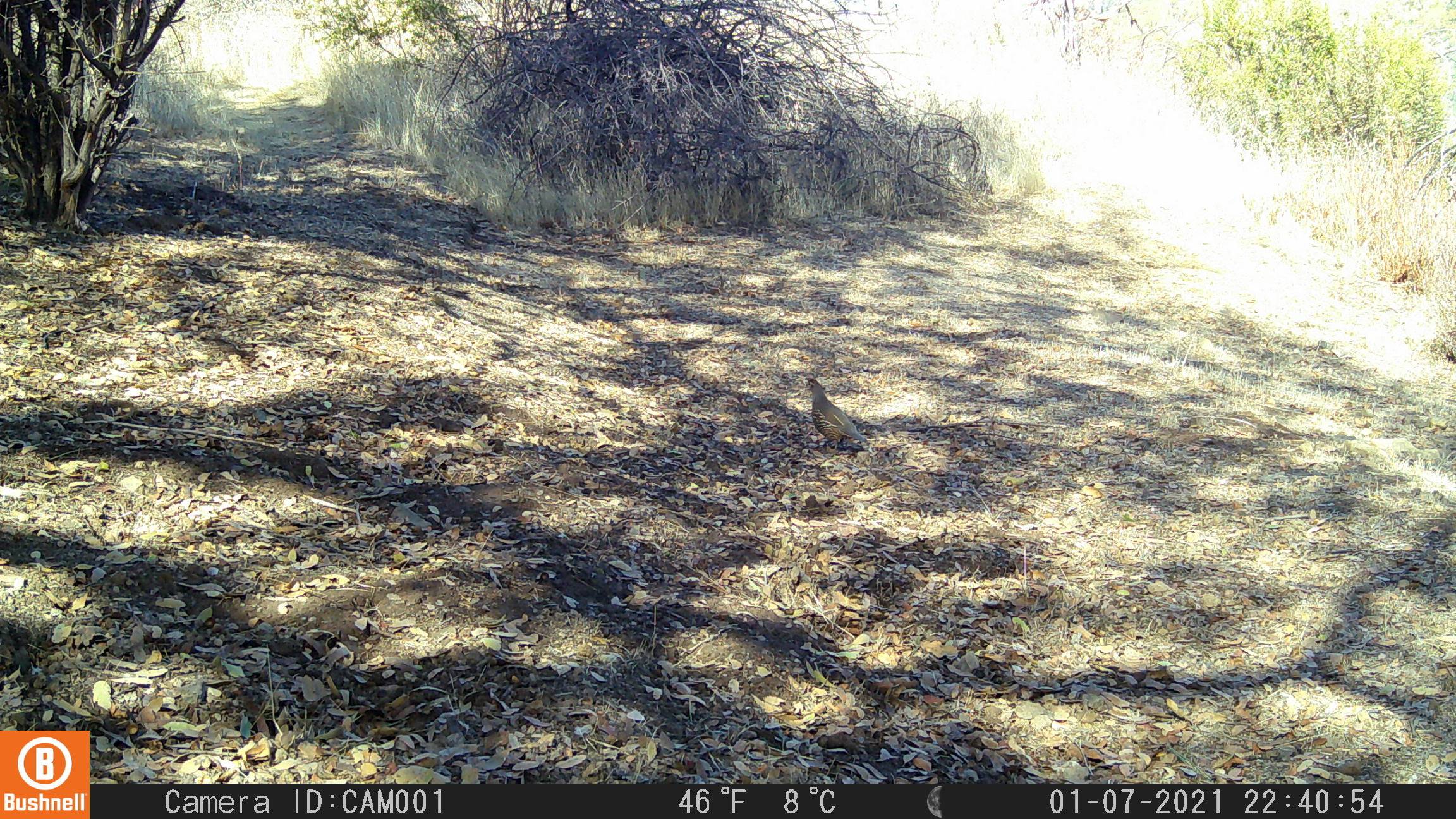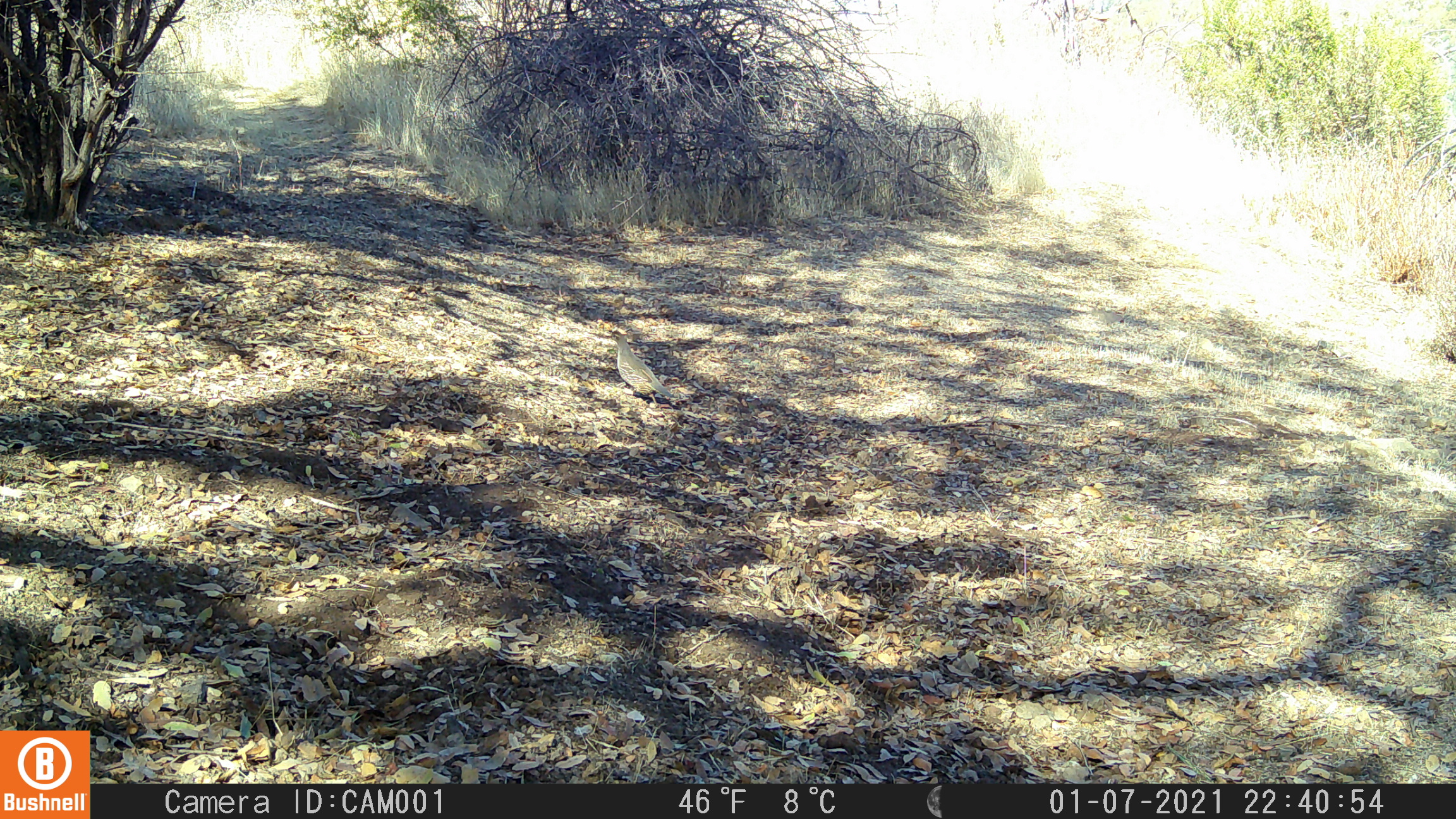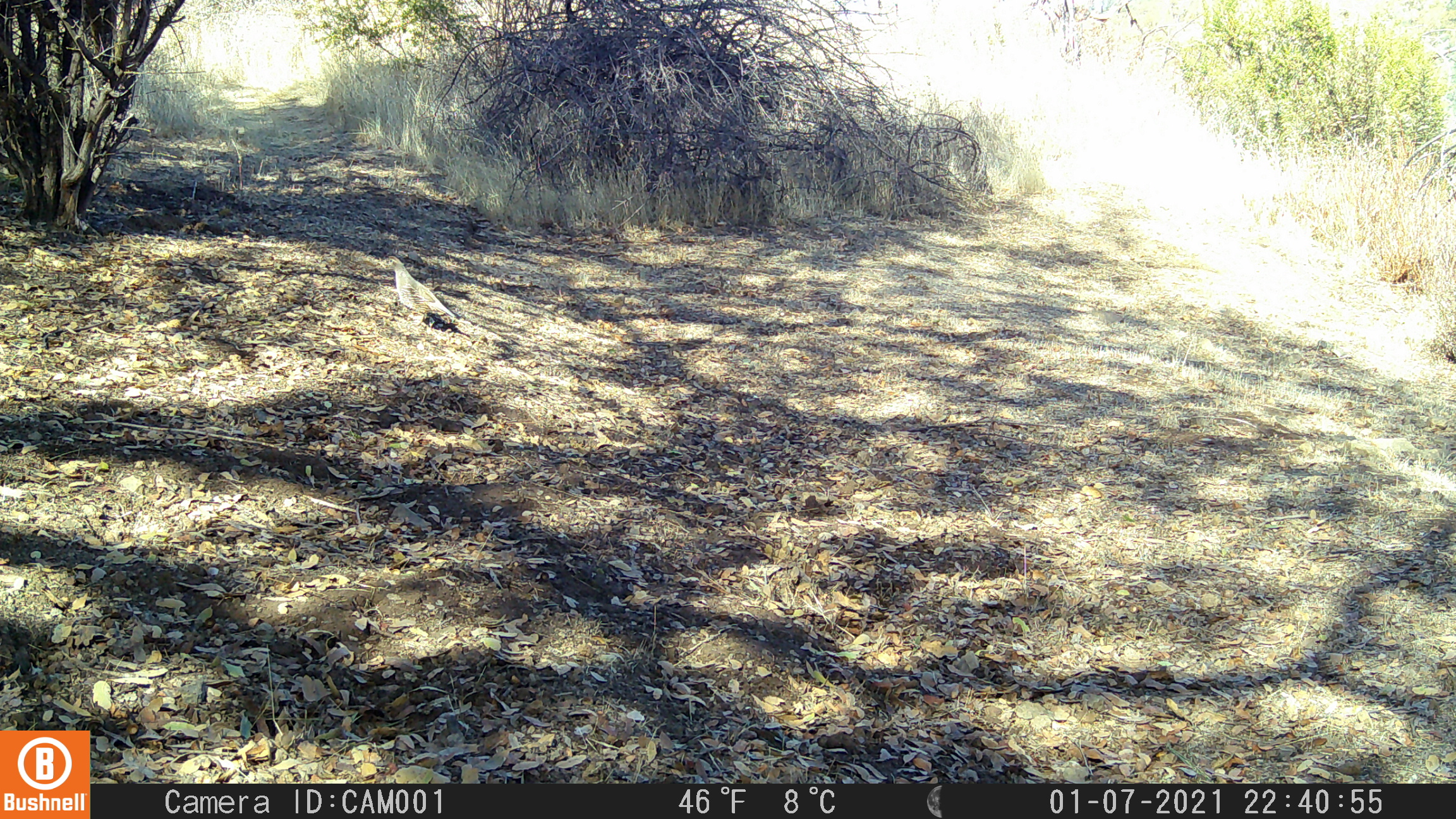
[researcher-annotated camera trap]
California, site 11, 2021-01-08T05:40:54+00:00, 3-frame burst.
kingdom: Animalia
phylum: Chordata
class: Aves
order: Galliformes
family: Odontophoridae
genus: Callipepla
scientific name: Callipepla californica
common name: california quail